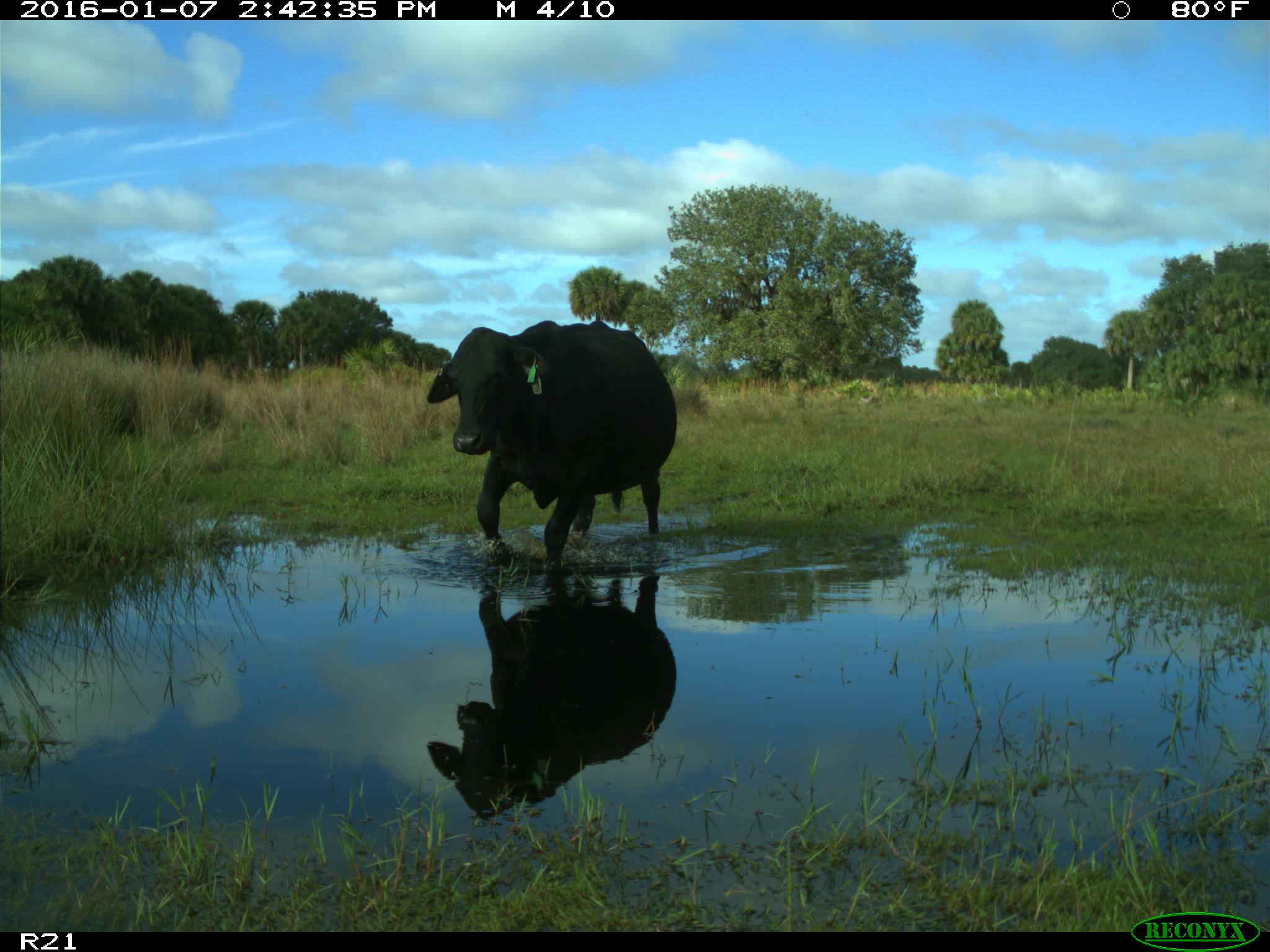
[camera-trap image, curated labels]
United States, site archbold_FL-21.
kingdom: Animalia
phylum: Chordata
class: Mammalia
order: Artiodactyla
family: Bovidae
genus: Bos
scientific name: Bos taurus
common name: domestic cow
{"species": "Bos taurus (domestic cow)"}